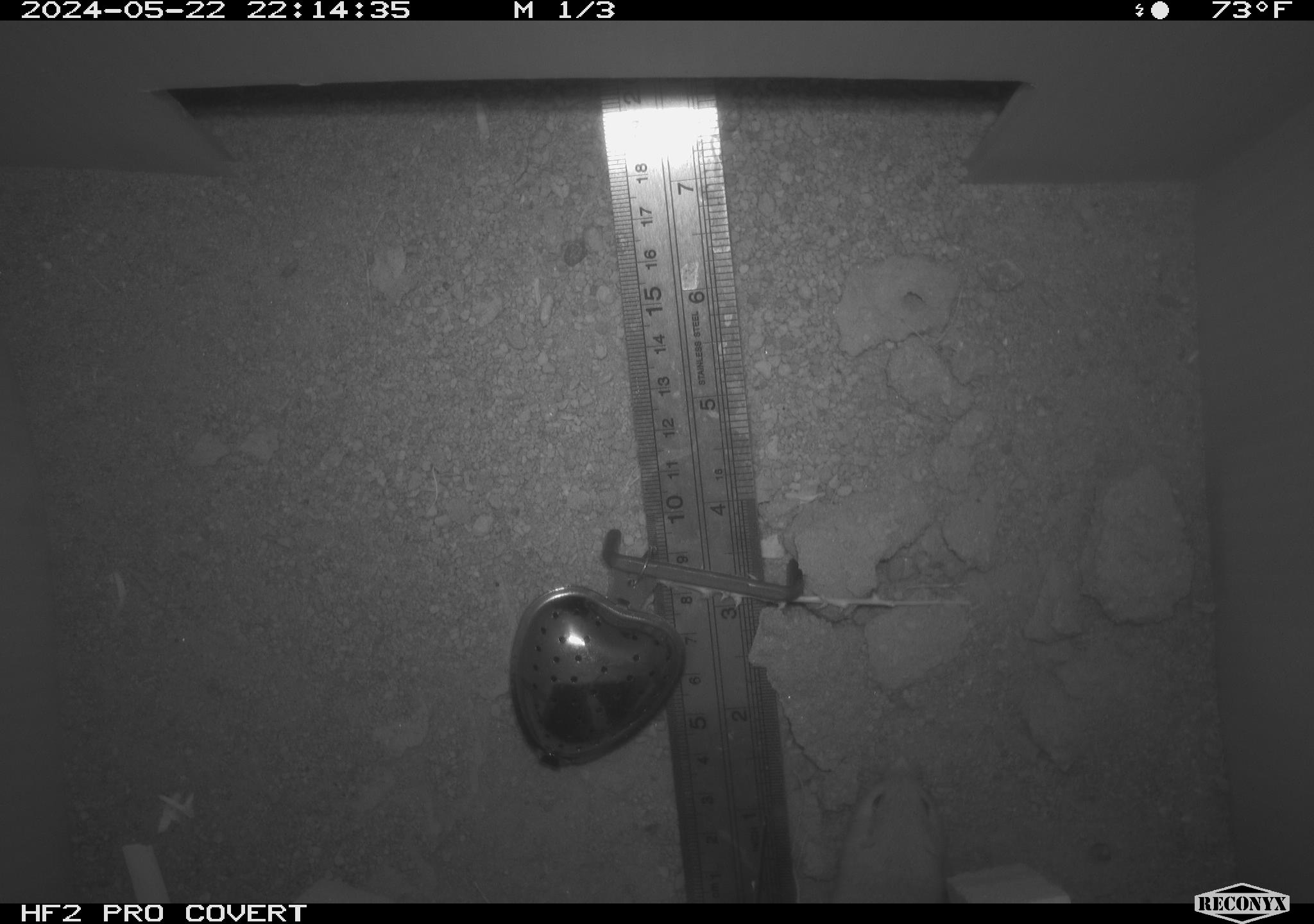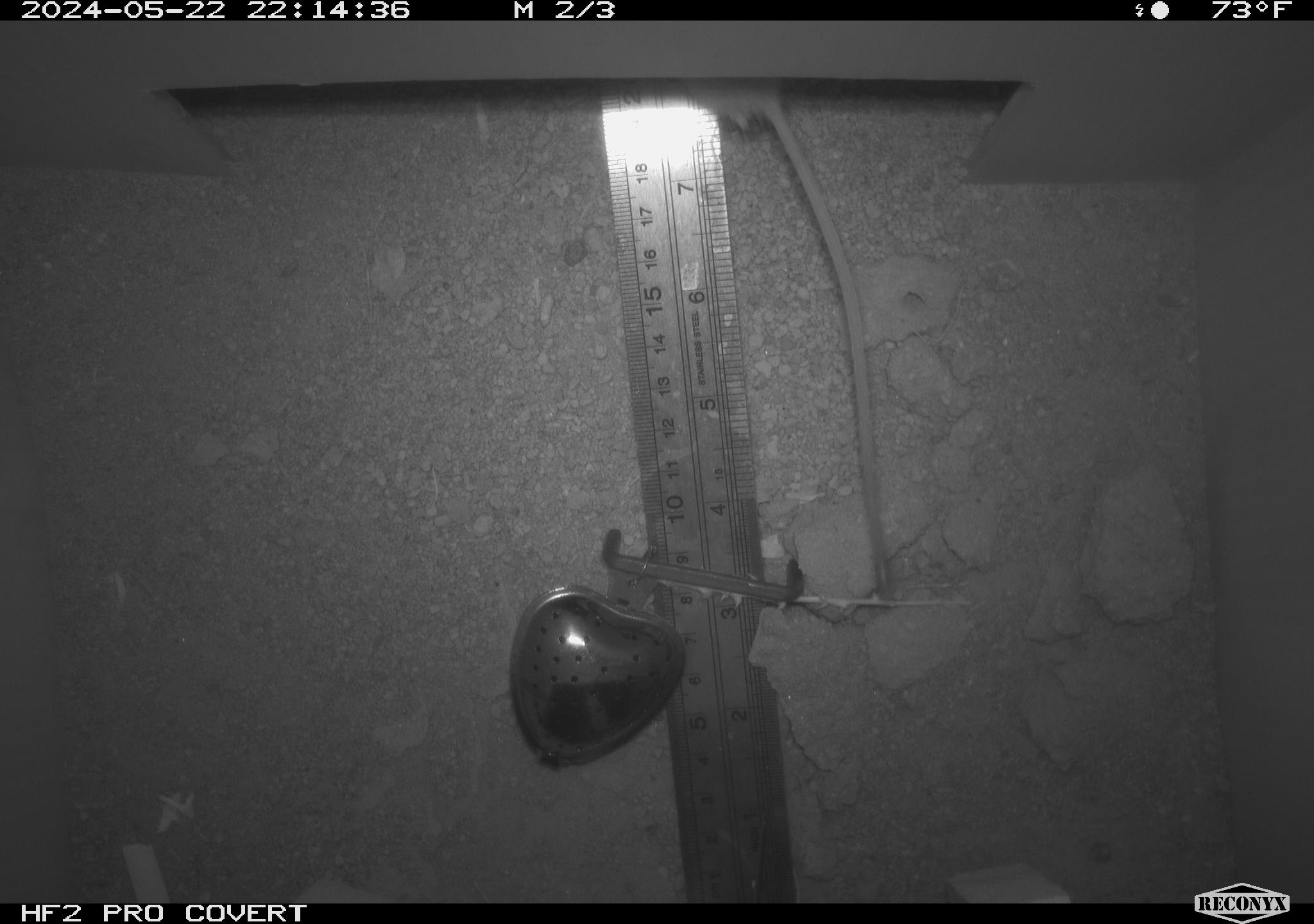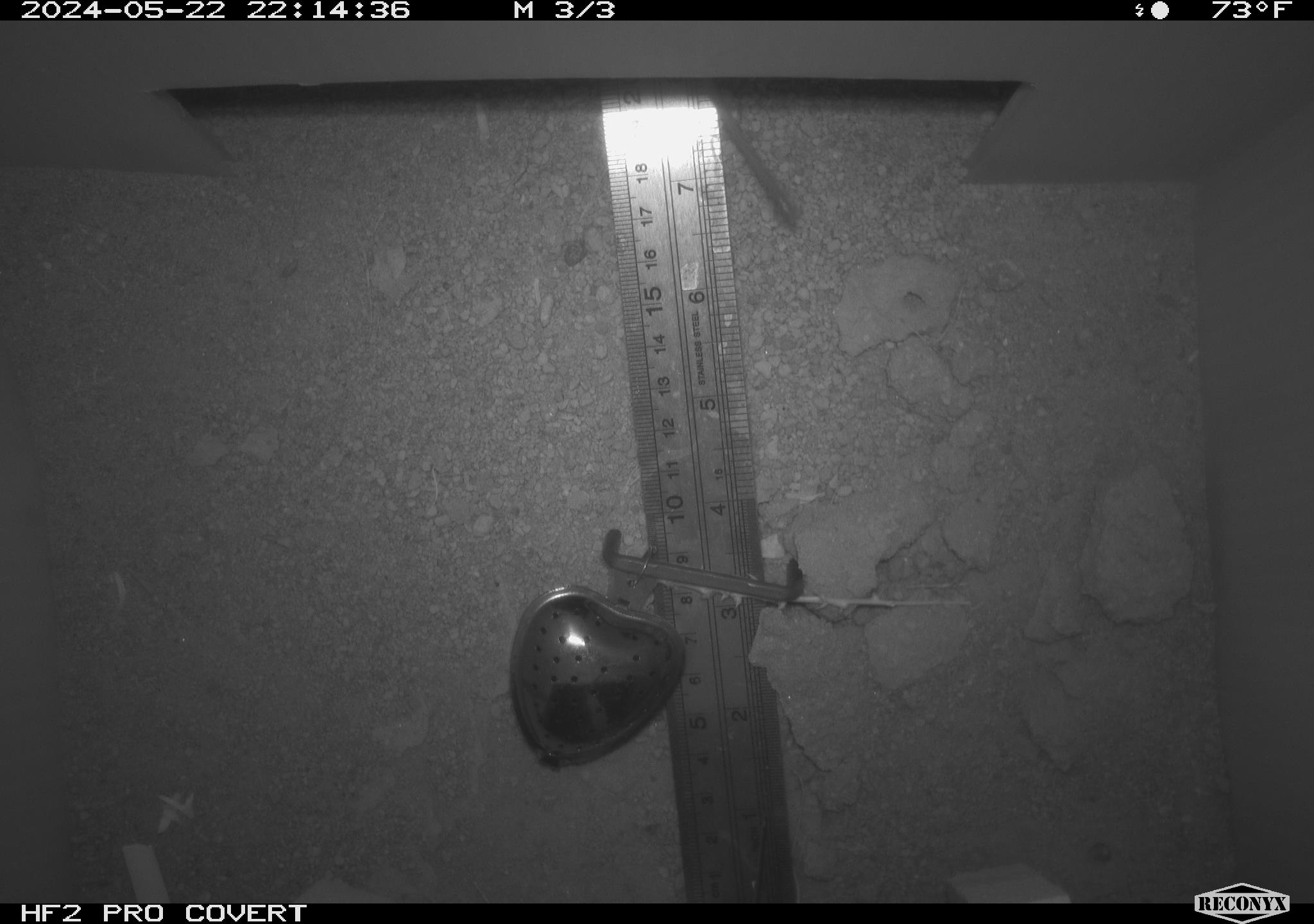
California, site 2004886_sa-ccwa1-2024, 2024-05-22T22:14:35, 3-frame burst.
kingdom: Animalia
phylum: Chordata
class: Mammalia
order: Rodentia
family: Heteromyidae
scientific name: Heteromyidae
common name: kangaroo rats and pocket mice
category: heteromyidae family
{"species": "heteromyidae family (kangaroo rats and pocket mice) (Heteromyidae)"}